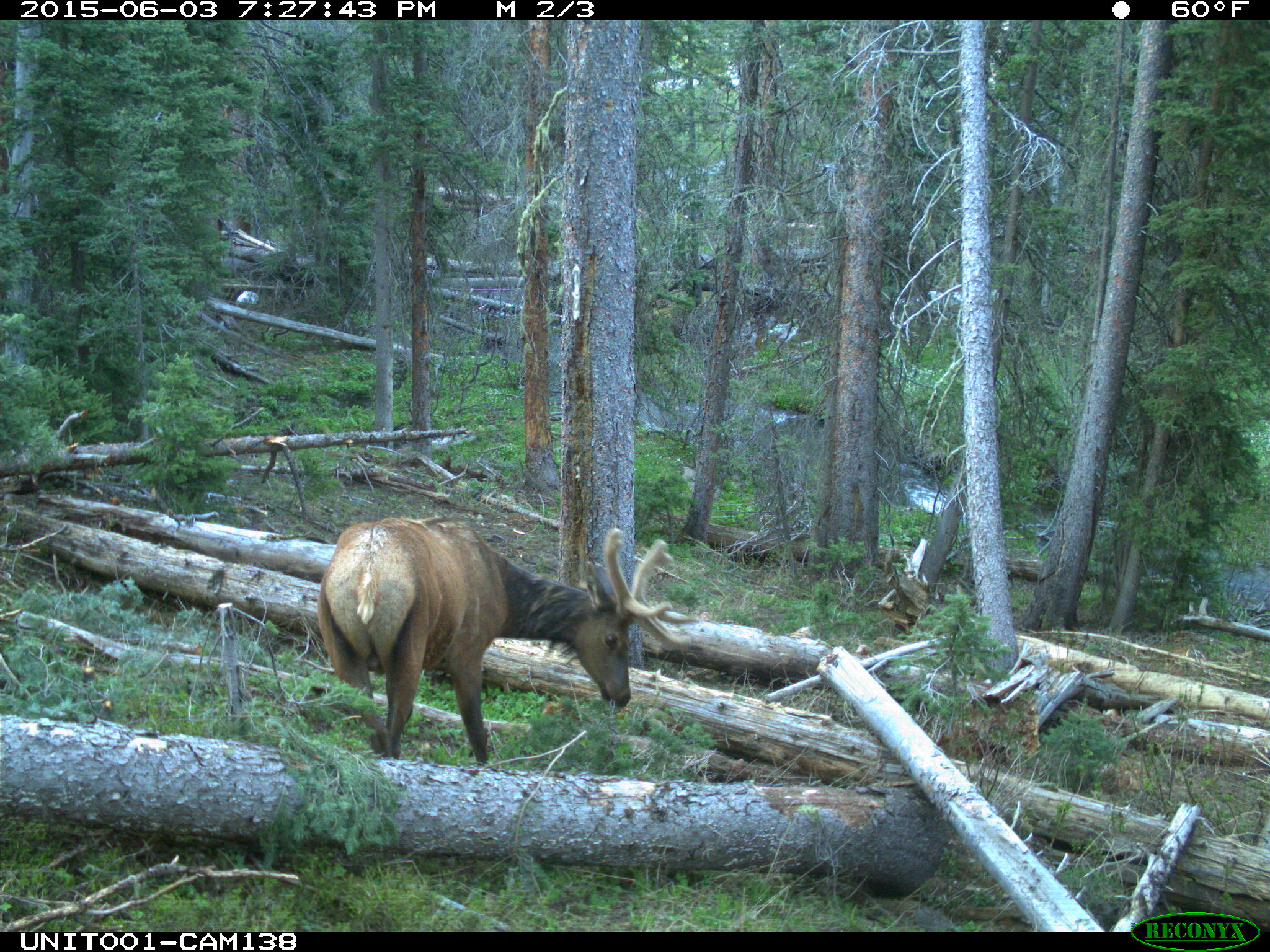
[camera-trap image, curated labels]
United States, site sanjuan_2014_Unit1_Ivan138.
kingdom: Animalia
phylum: Chordata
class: Mammalia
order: Artiodactyla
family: Cervidae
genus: Cervus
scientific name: Cervus elaphus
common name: red deer